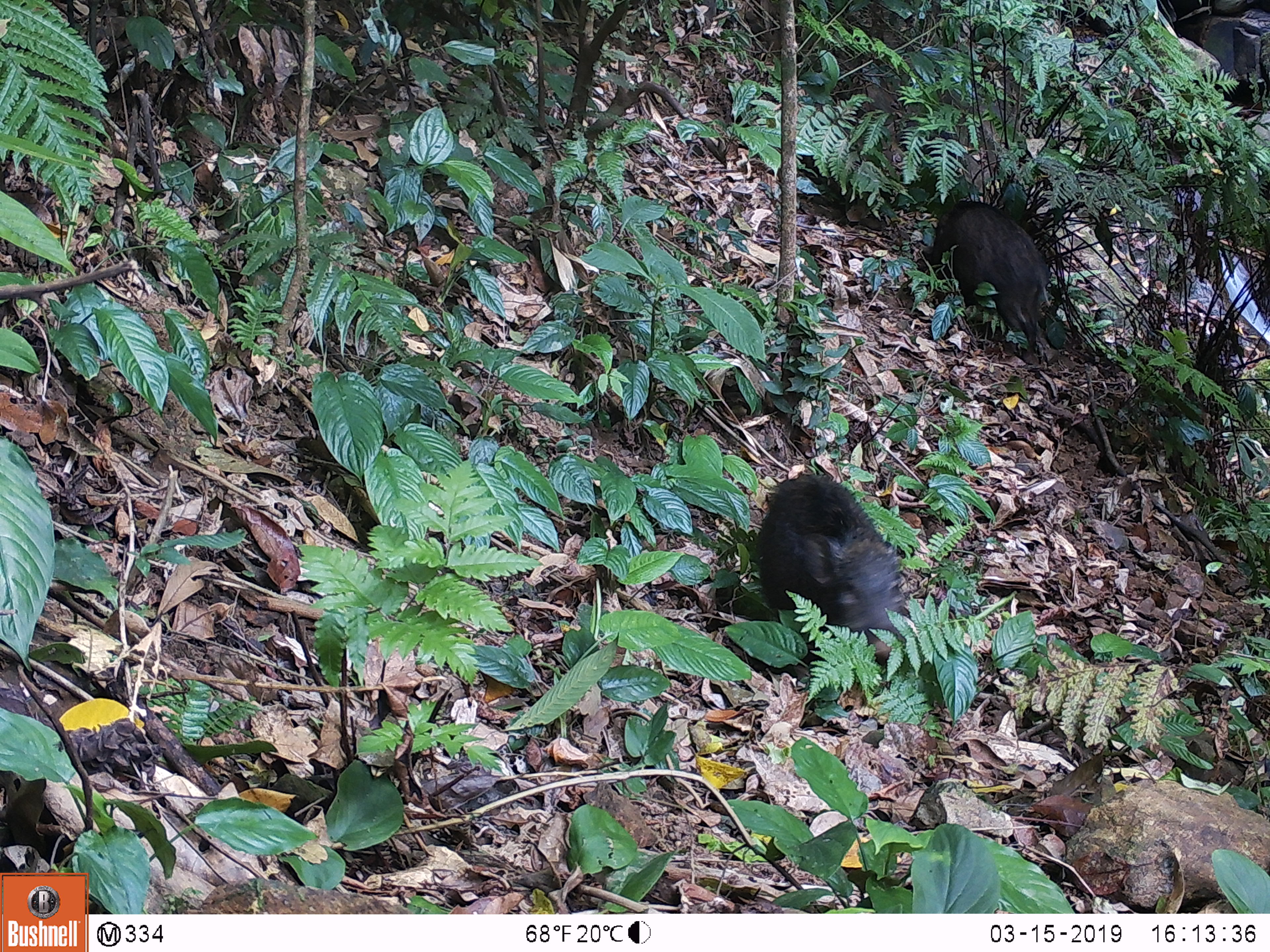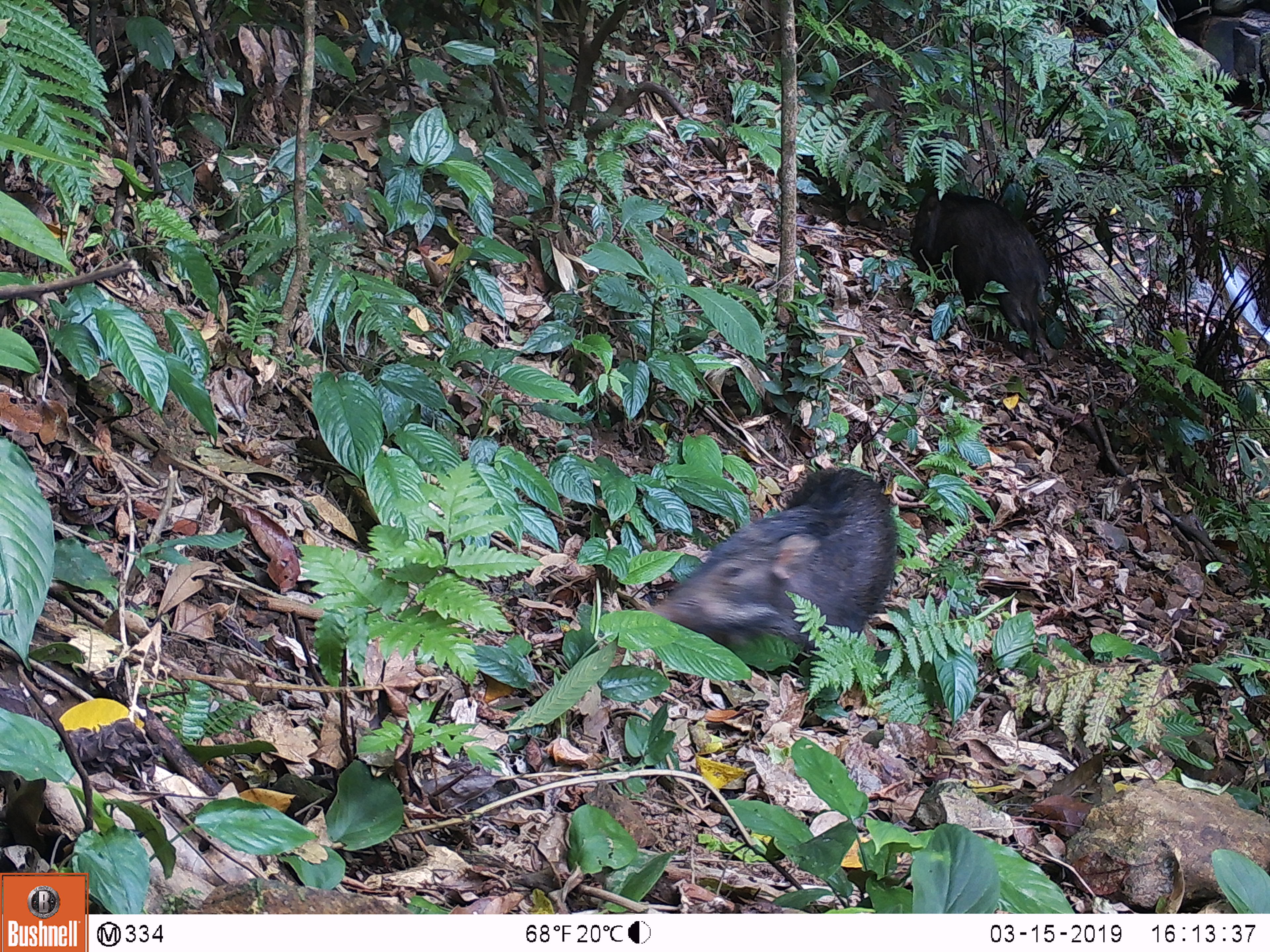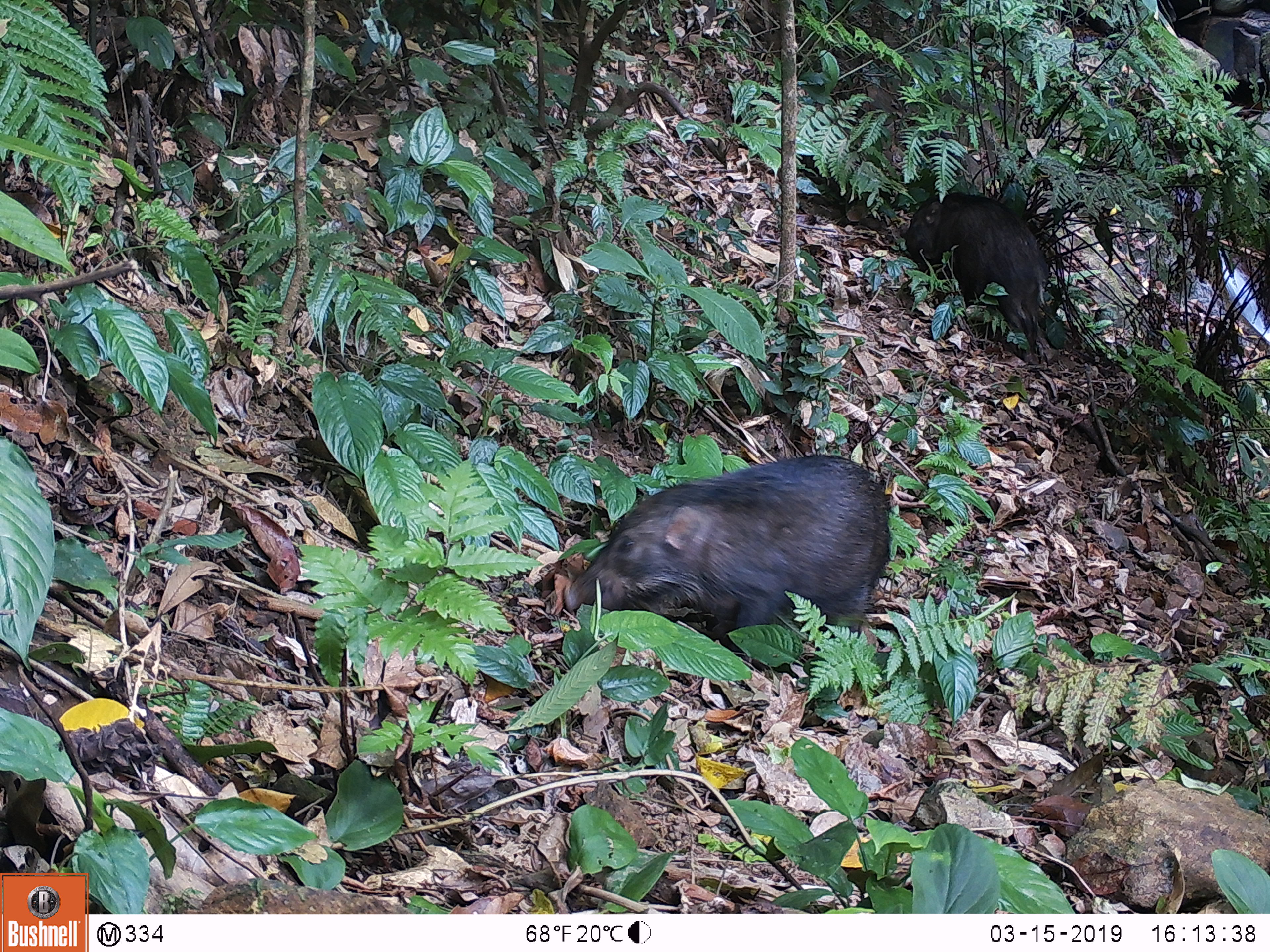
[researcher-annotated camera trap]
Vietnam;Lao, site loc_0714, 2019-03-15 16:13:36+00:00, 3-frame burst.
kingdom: Animalia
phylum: Chordata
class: Mammalia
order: Artiodactyla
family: Suidae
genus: Sus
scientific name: Sus scrofa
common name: eurasian wild pig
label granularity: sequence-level